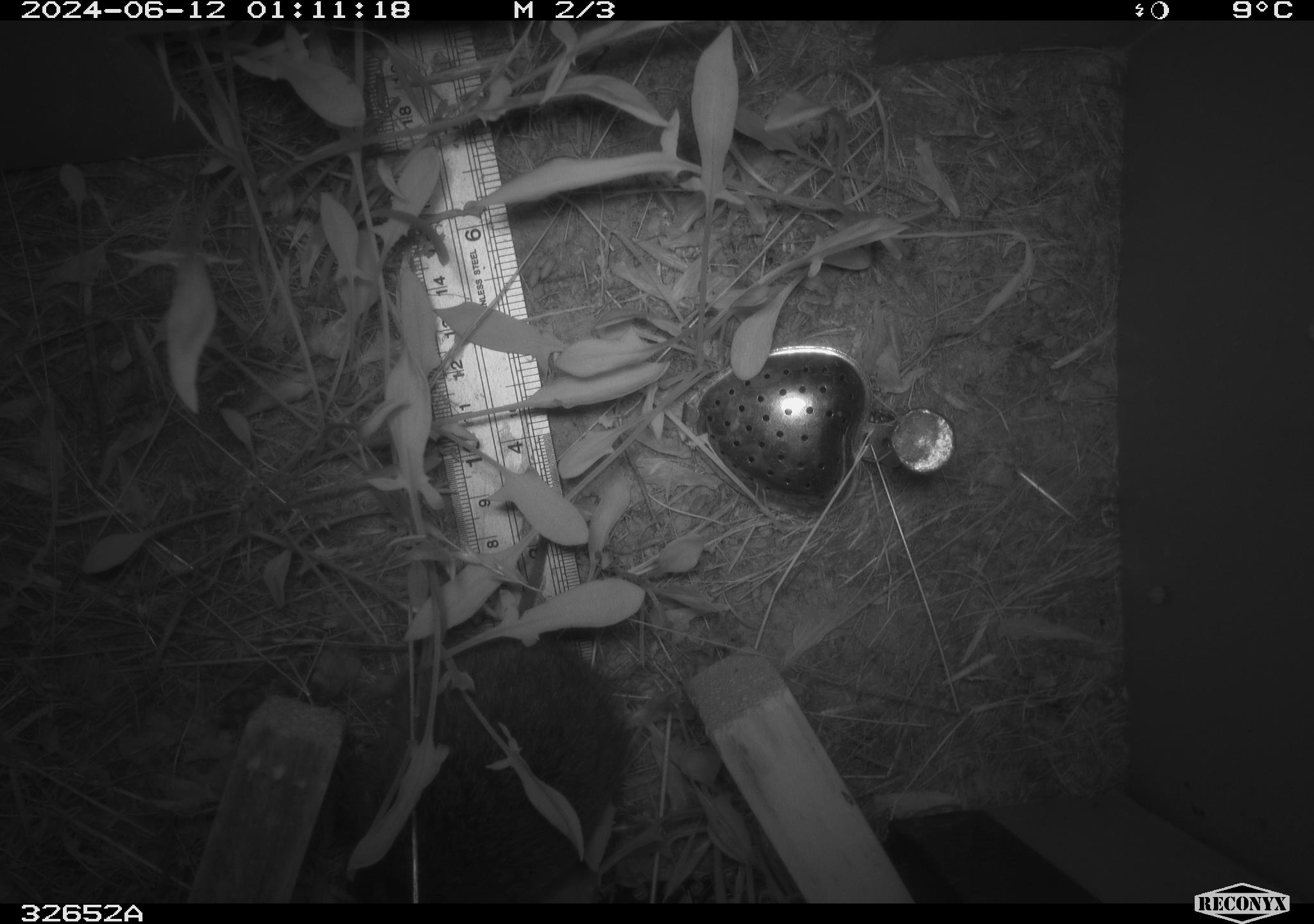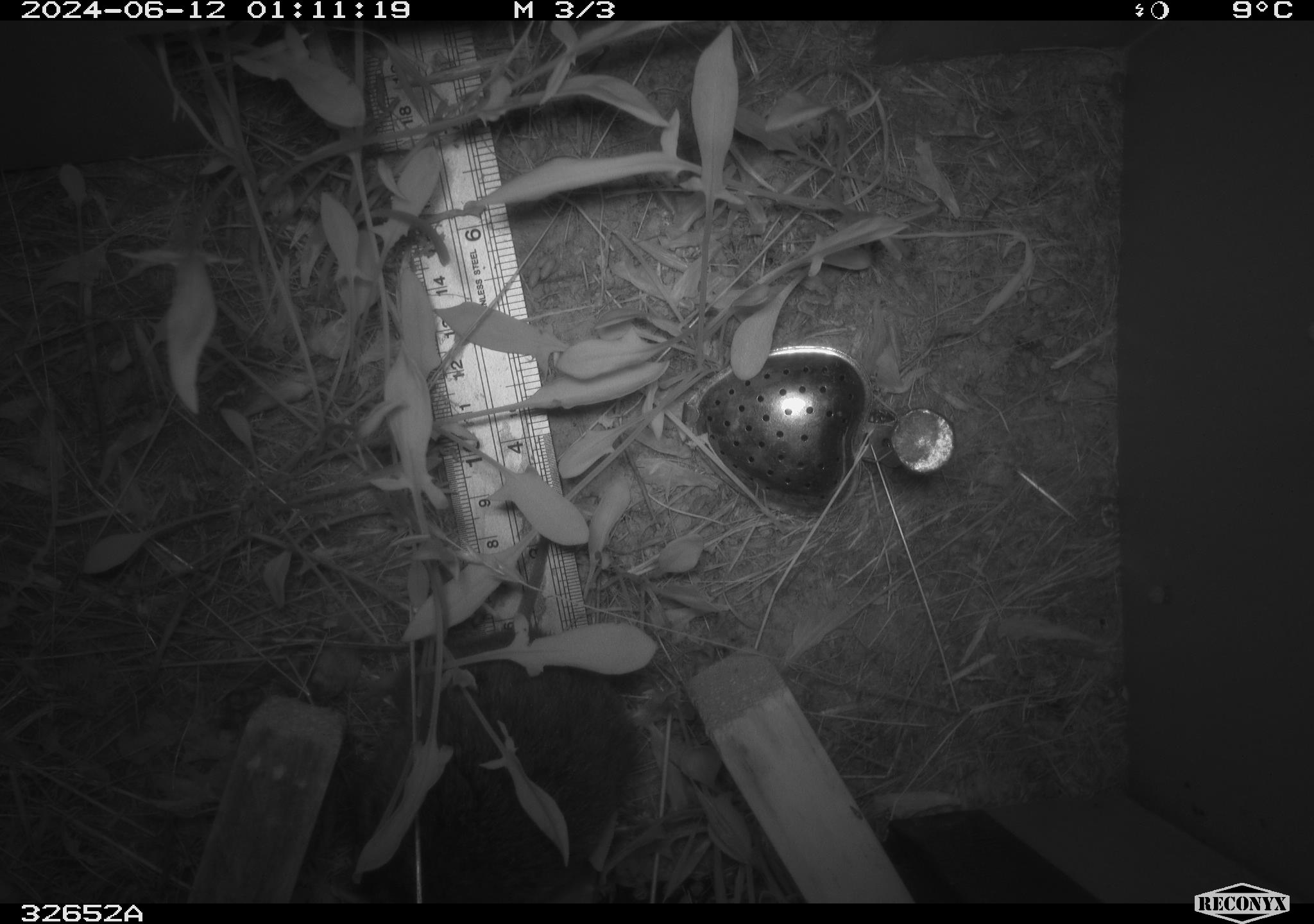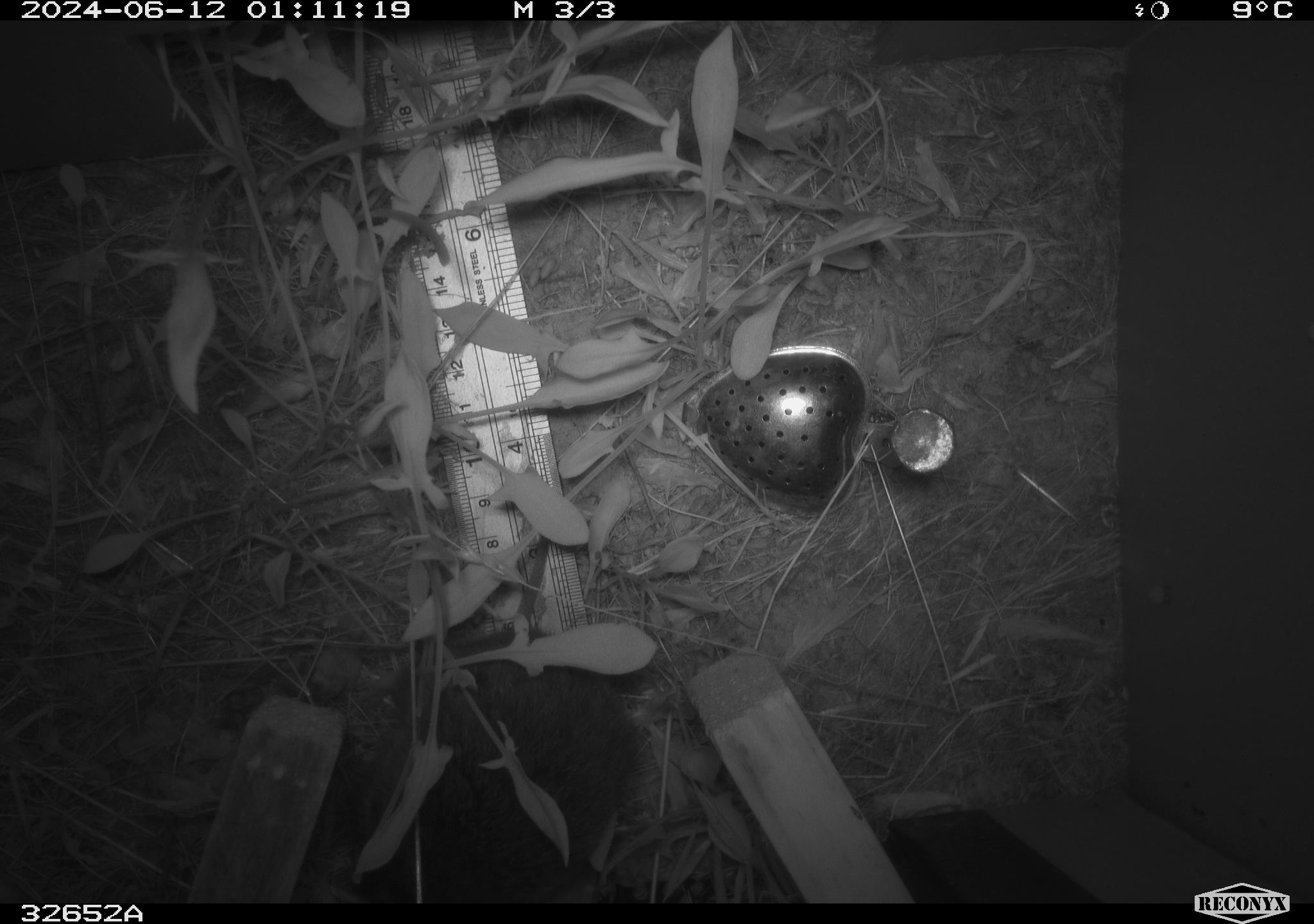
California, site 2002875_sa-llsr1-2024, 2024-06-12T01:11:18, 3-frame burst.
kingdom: Animalia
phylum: Chordata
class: Mammalia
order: Rodentia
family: Cricetidae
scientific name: Arvicolinae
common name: voles, lemmings, and muskrats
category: arvicolinae subfamily